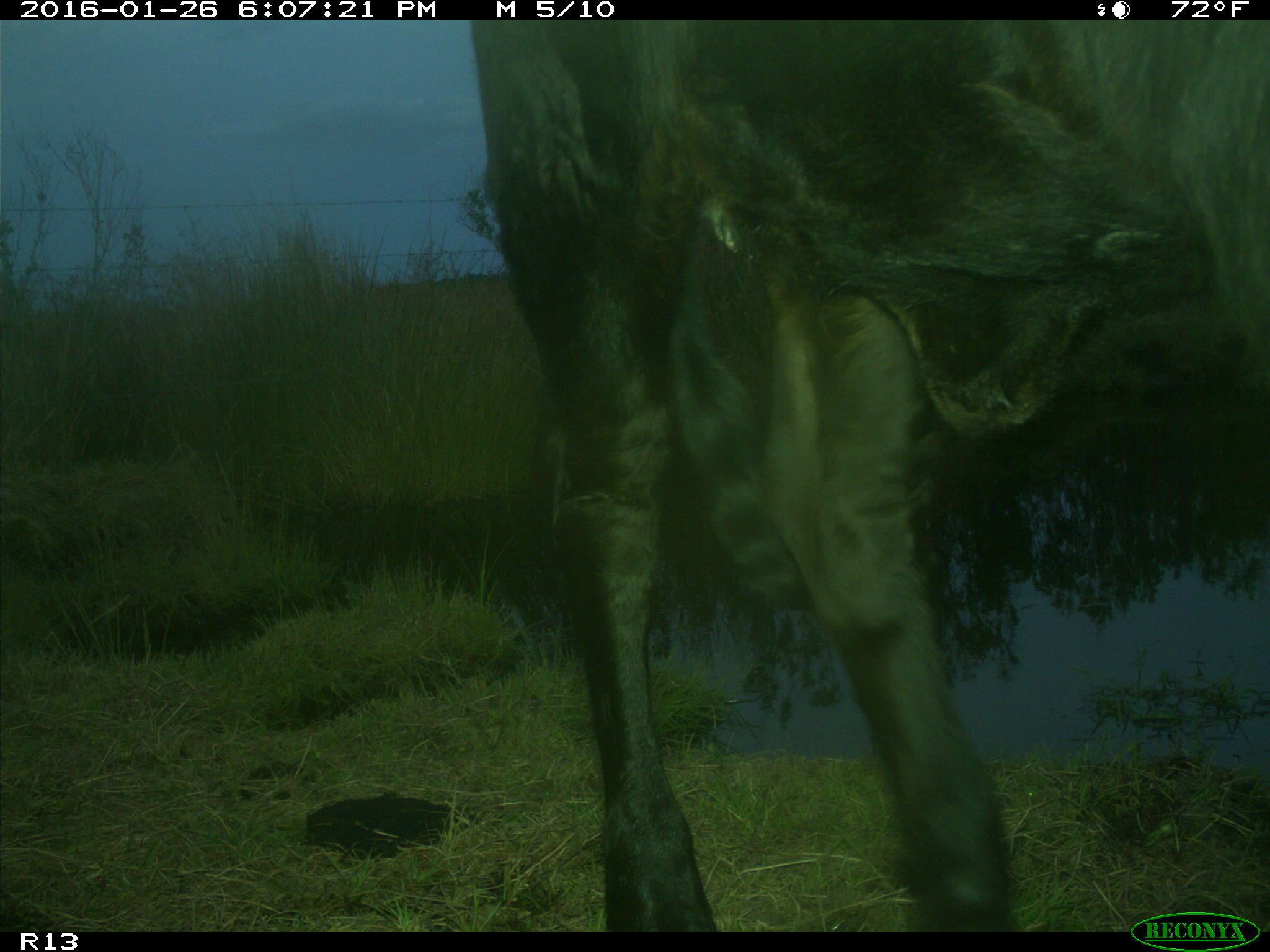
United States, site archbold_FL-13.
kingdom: Animalia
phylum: Chordata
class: Mammalia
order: Artiodactyla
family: Bovidae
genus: Bos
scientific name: Bos taurus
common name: domestic cow